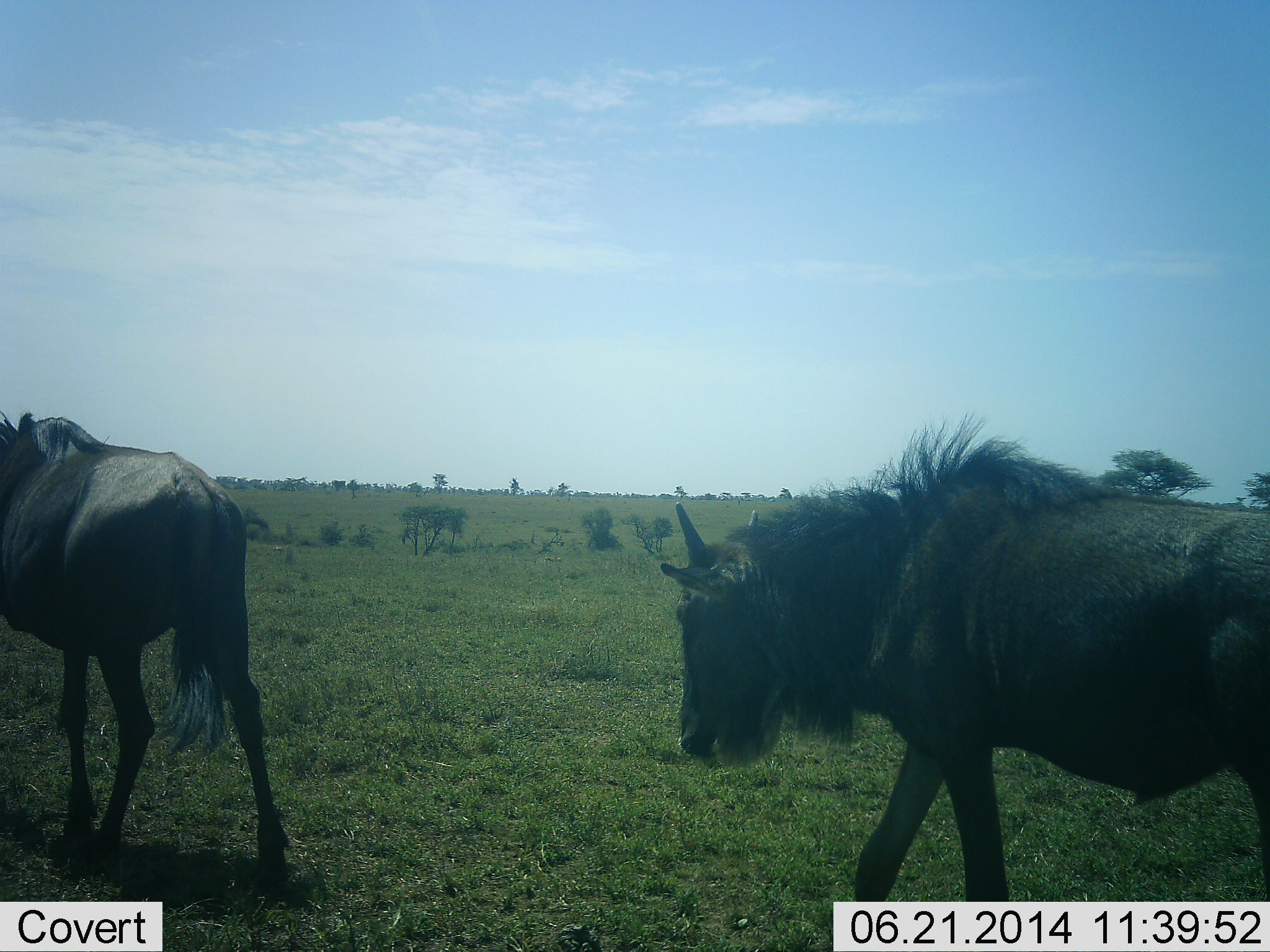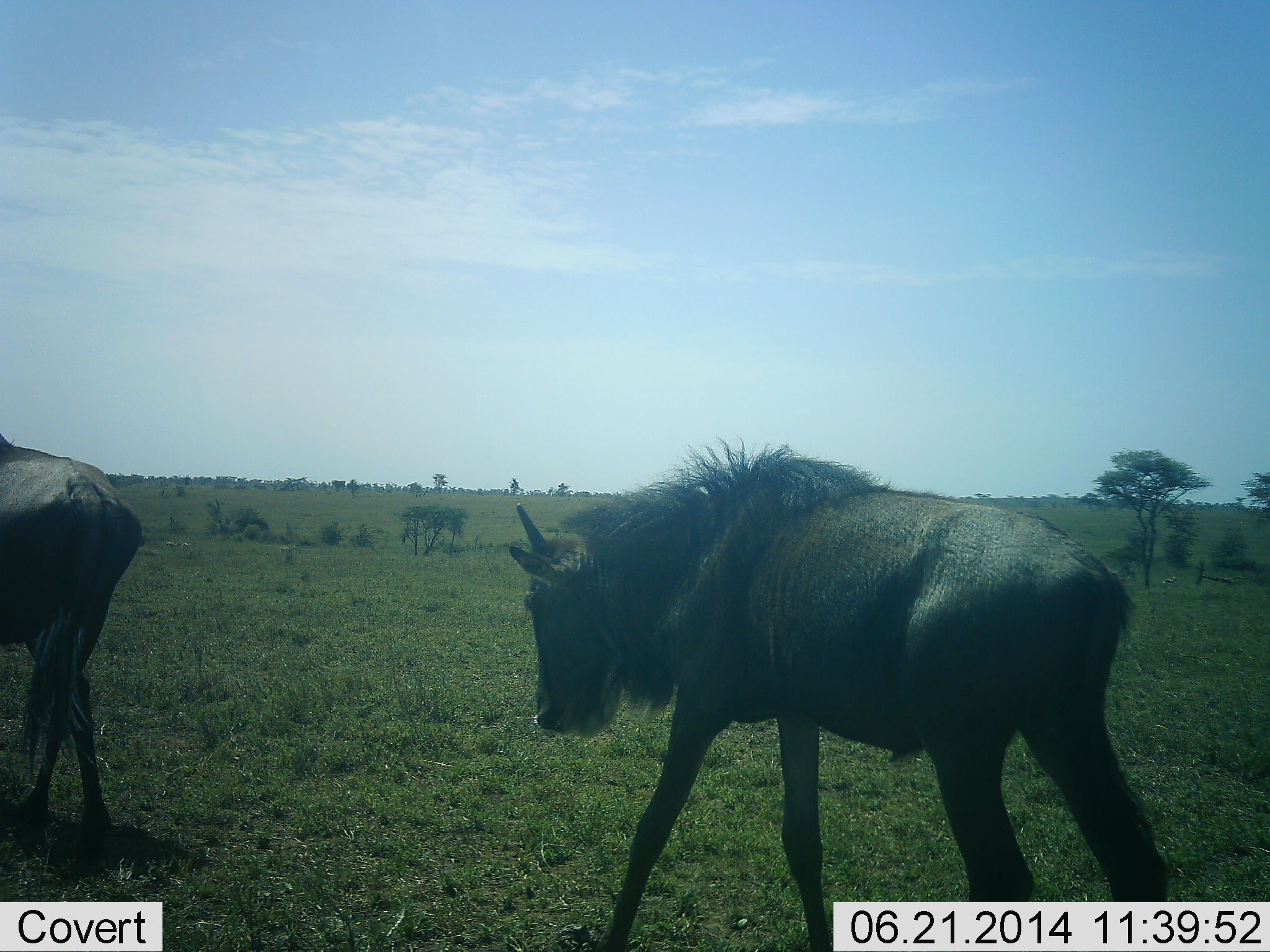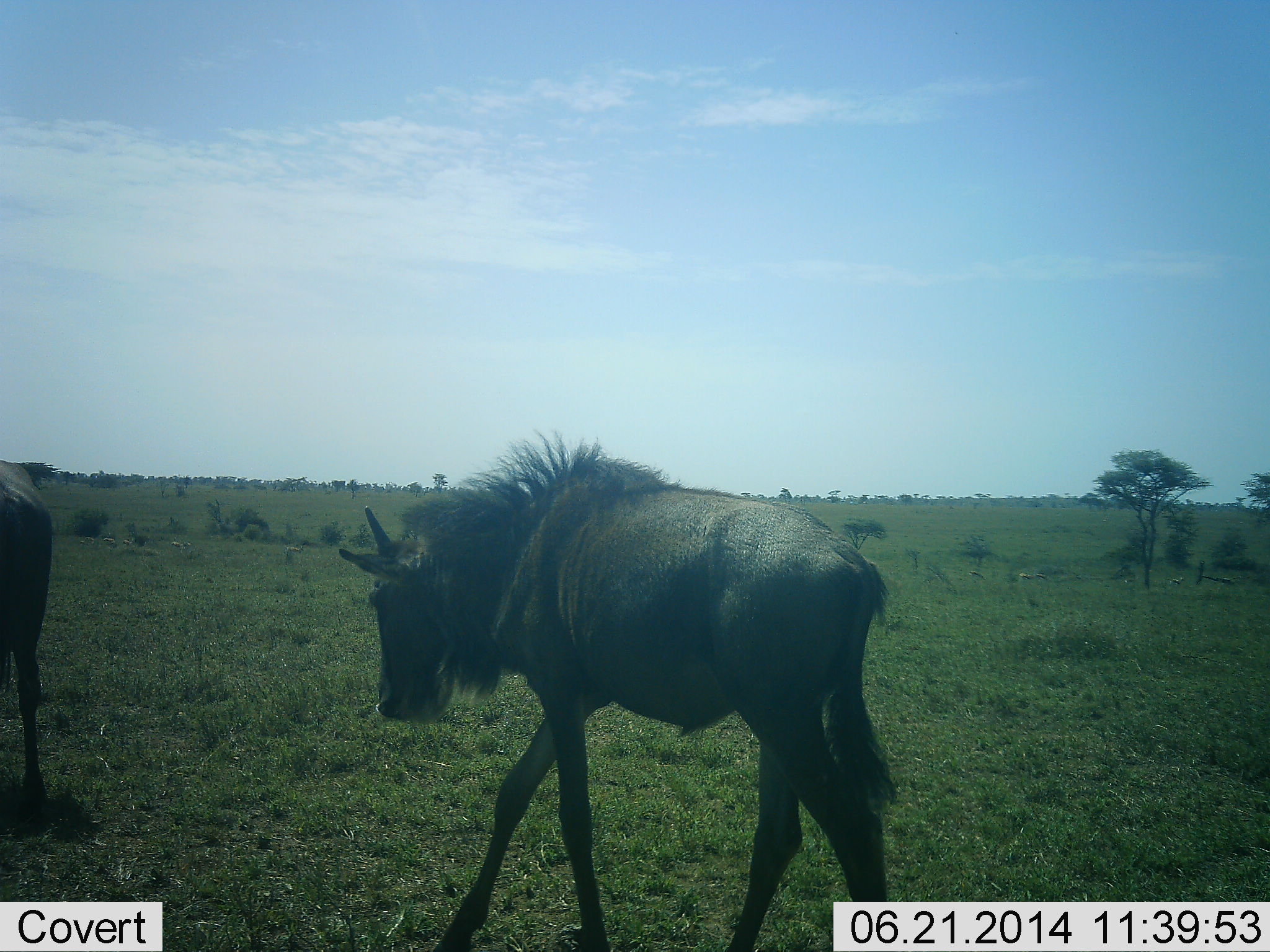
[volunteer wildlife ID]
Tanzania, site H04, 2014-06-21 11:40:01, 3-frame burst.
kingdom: Animalia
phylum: Chordata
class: Mammalia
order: Artiodactyla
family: Bovidae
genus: Connochaetes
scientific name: Connochaetes taurinus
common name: blue wildebeest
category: wildebeest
Wildebeest (blue wildebeest) (Connochaetes taurinus), count 2. Behavior (volunteer vote fractions): standing 20%, resting 0%, moving 90%, interacting 0%. Young present (vote fraction): 10%. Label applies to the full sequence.